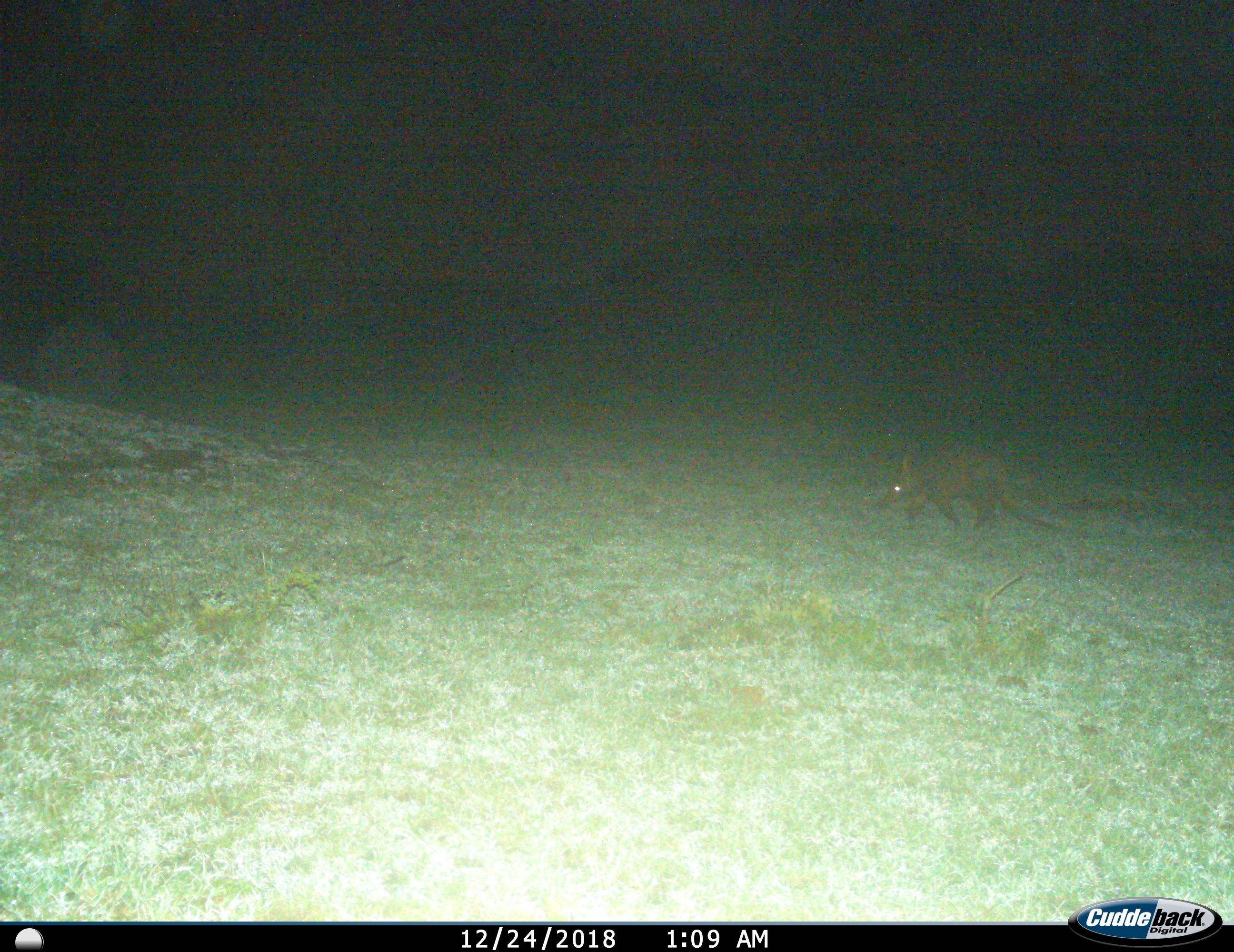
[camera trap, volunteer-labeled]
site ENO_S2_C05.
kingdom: Animalia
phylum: Chordata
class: Mammalia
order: Tubulidentata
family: Orycteropodidae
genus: Orycteropus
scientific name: Orycteropus afer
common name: aardvark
Aardvark (Orycteropus afer), count 1. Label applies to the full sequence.